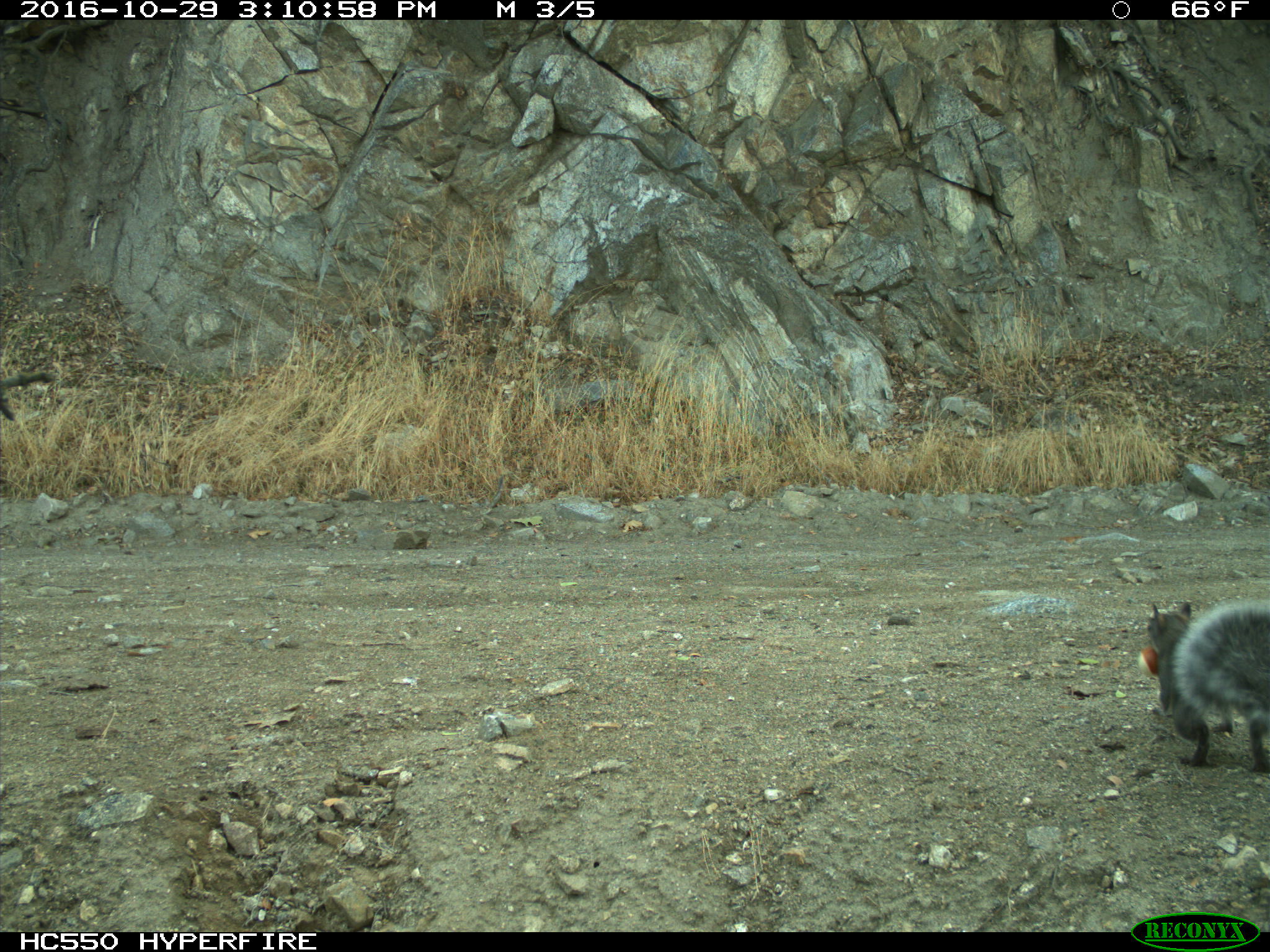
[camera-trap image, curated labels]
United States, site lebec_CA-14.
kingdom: Animalia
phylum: Chordata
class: Mammalia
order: Rodentia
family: Sciuridae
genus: Sciurus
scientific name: Sciurus carolinensis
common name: eastern gray squirrel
Sciurus carolinensis (eastern gray squirrel).